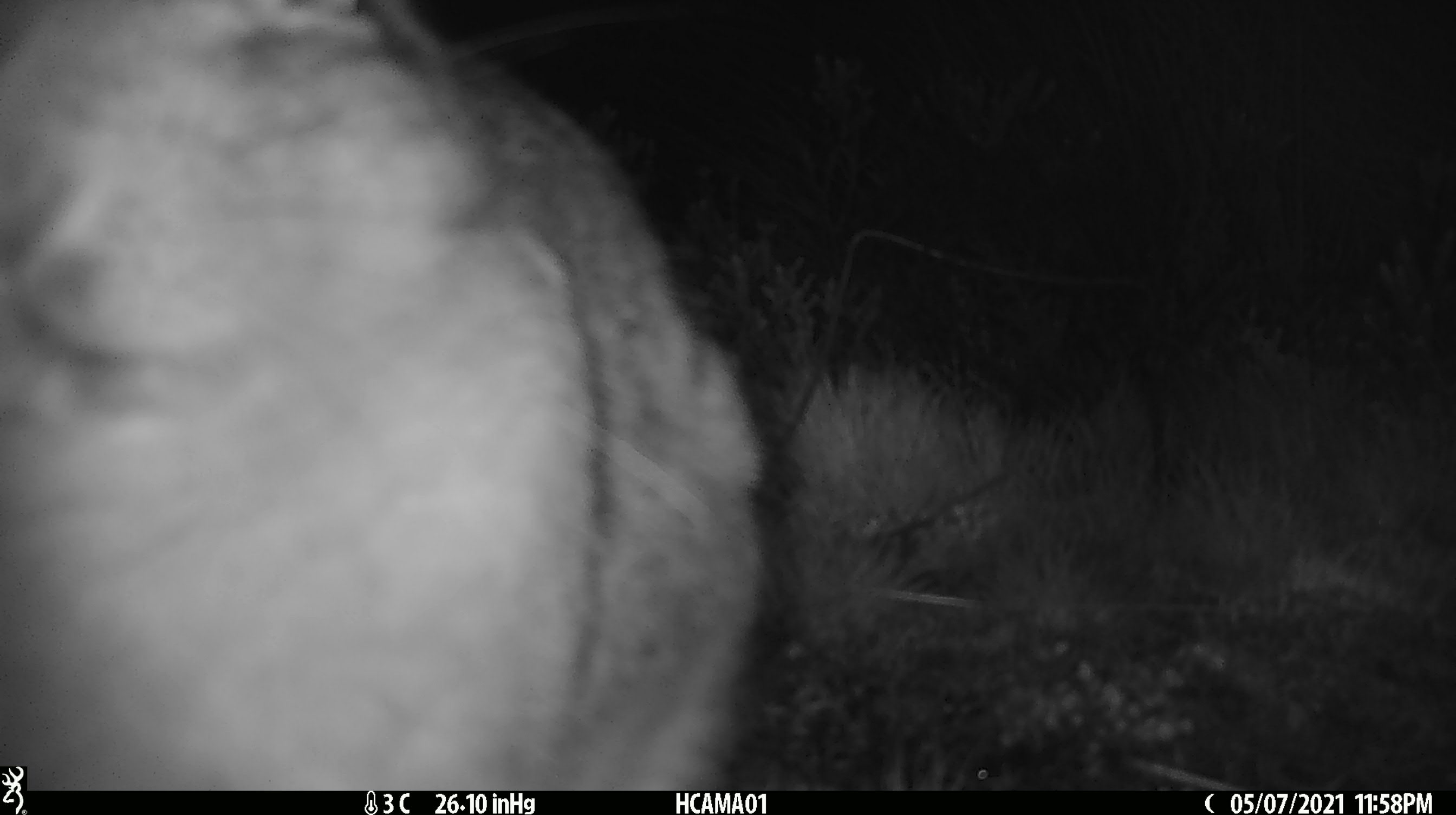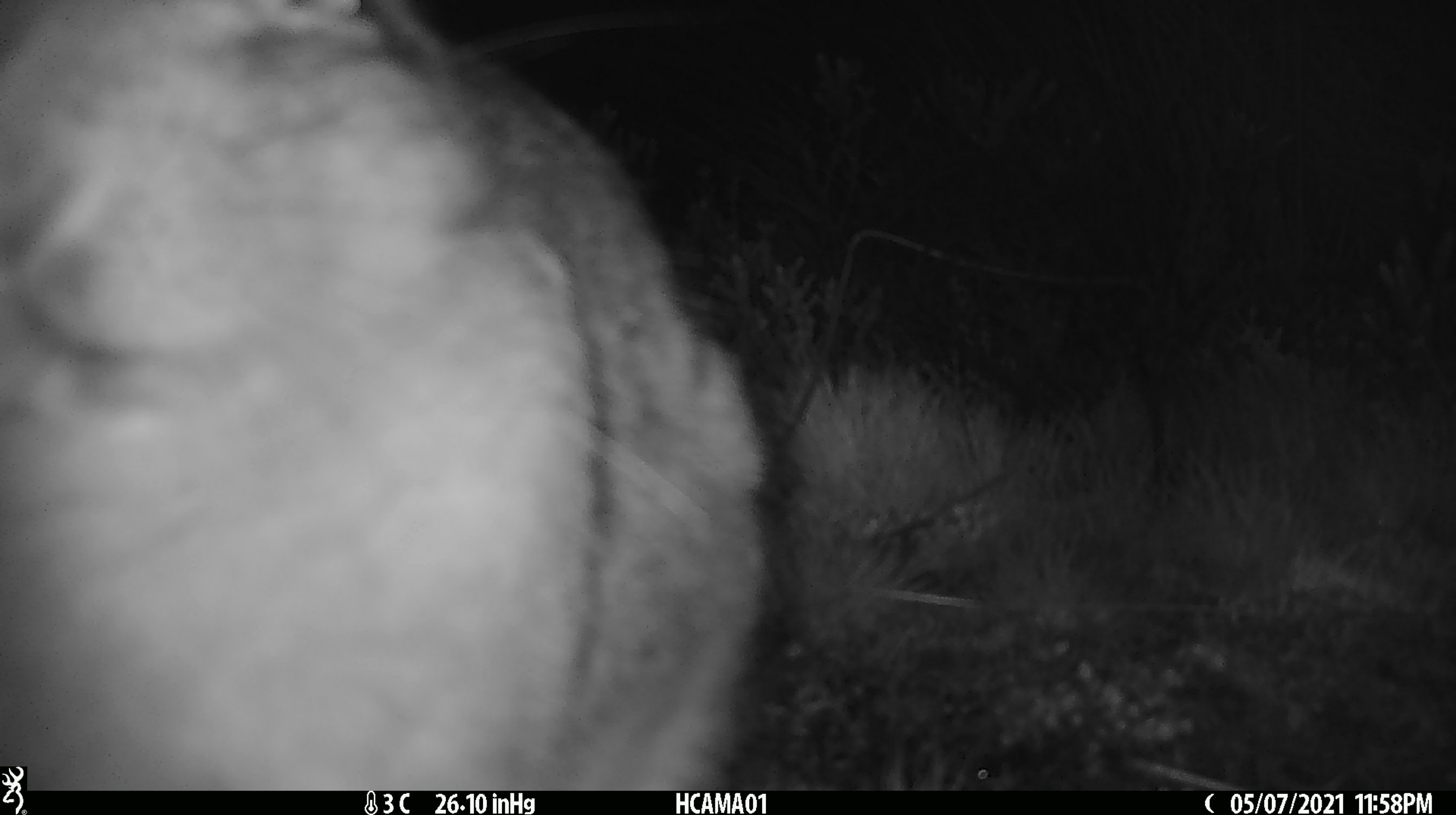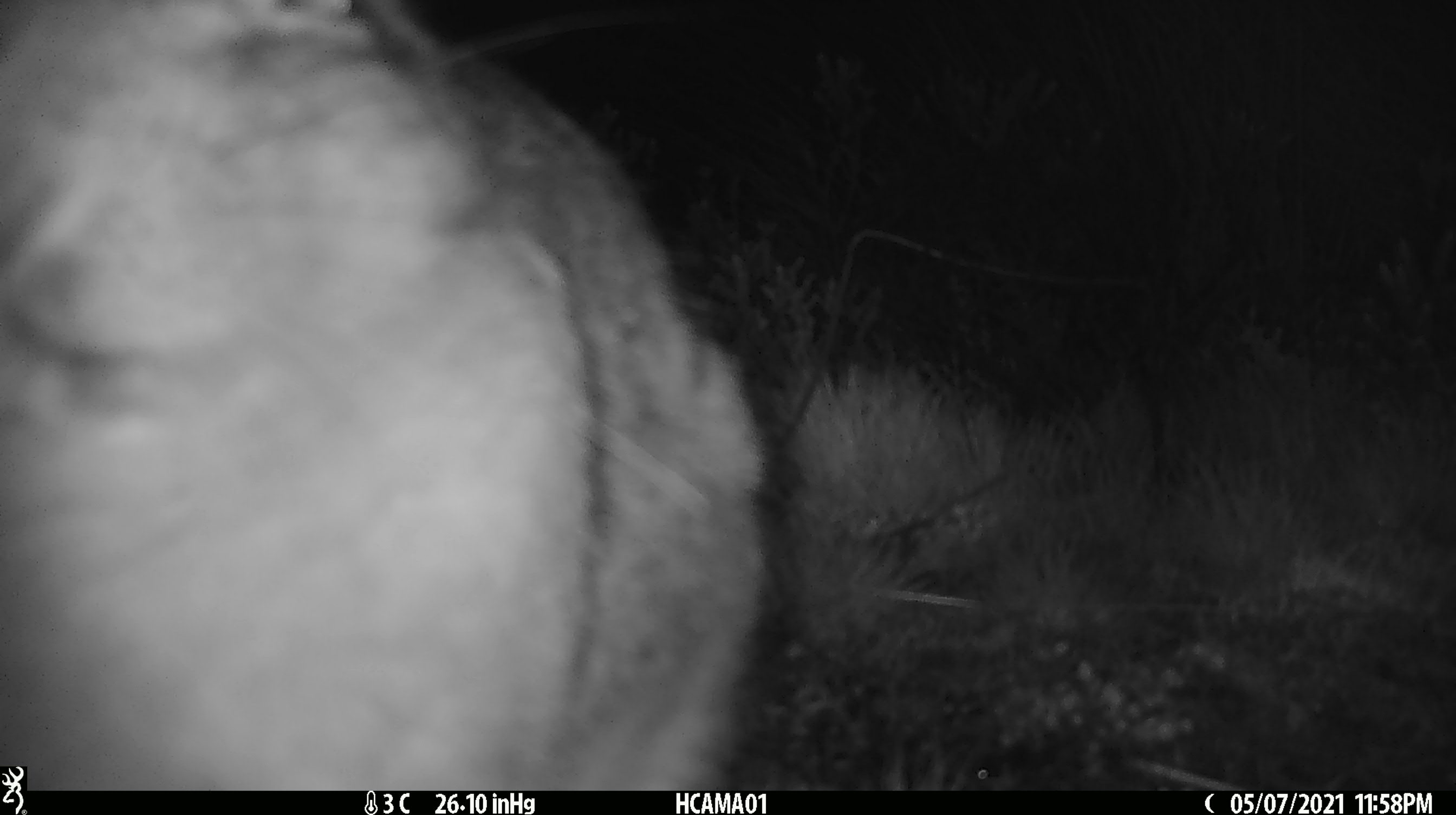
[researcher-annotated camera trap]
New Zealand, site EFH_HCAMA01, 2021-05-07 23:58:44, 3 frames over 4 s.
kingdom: Animalia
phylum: Chordata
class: Mammalia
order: Lagomorpha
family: Leporidae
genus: Lepus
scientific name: Lepus europaeus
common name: brown hare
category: hare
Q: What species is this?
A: Hare (brown hare) (Lepus europaeus).